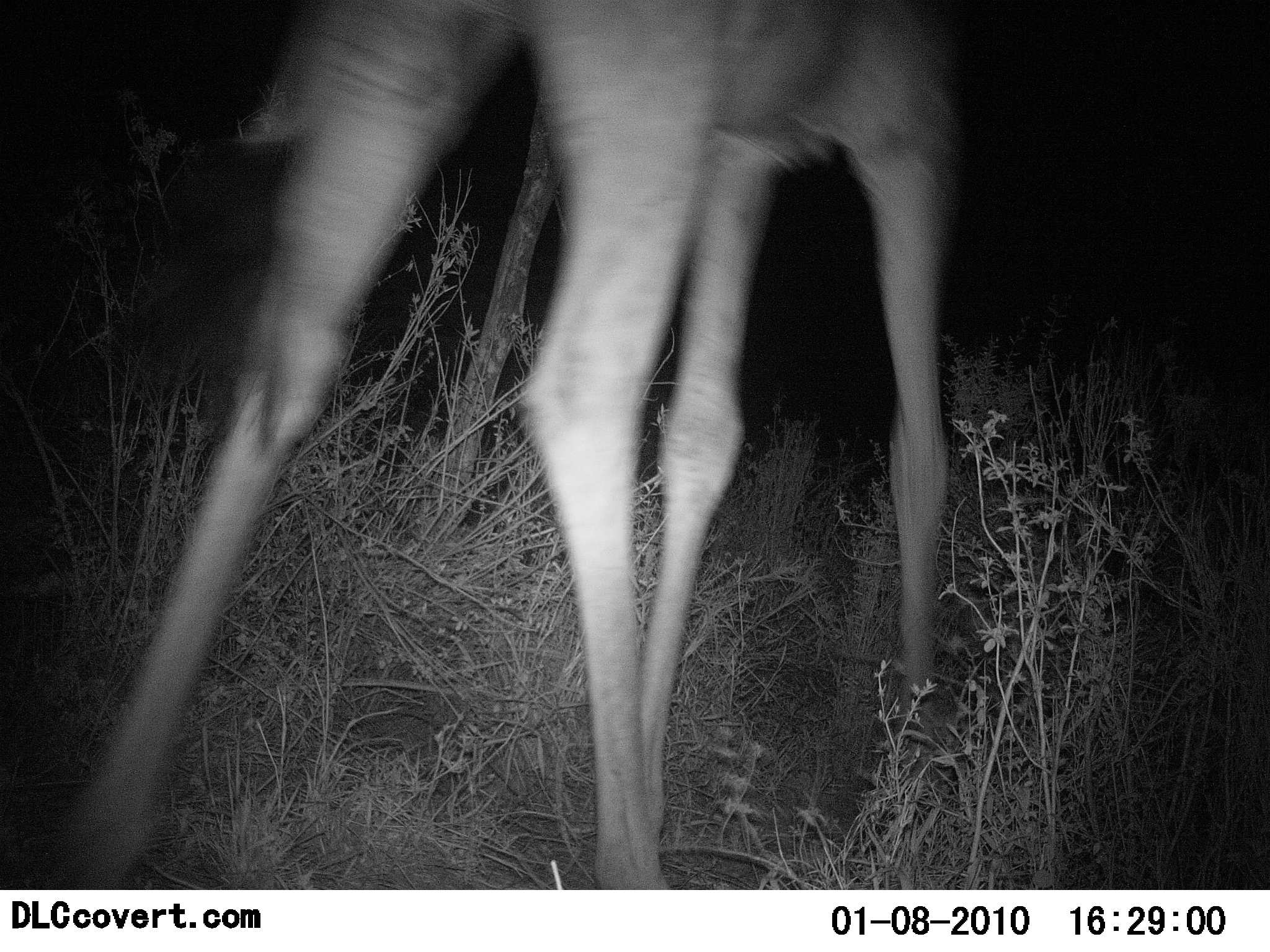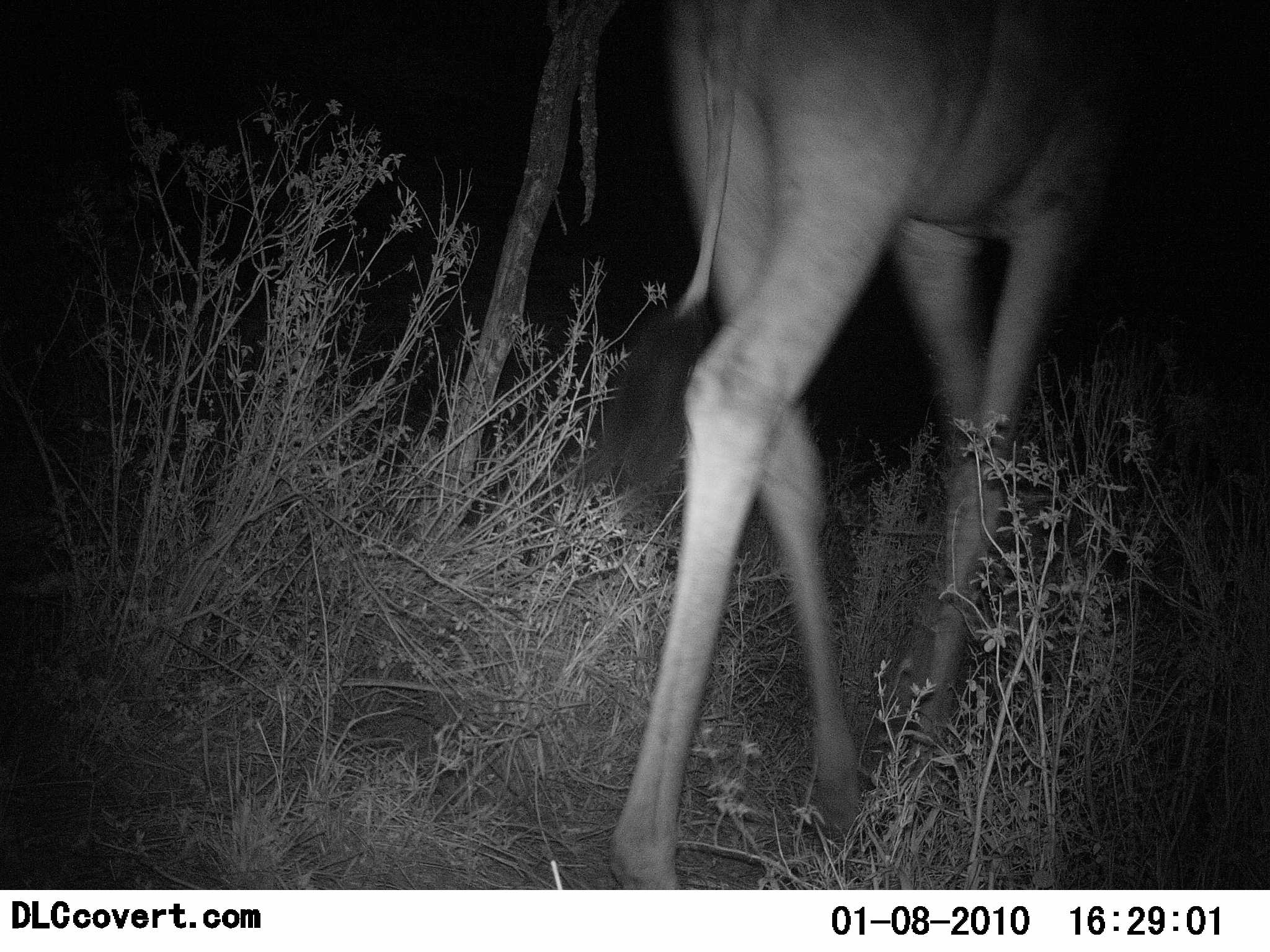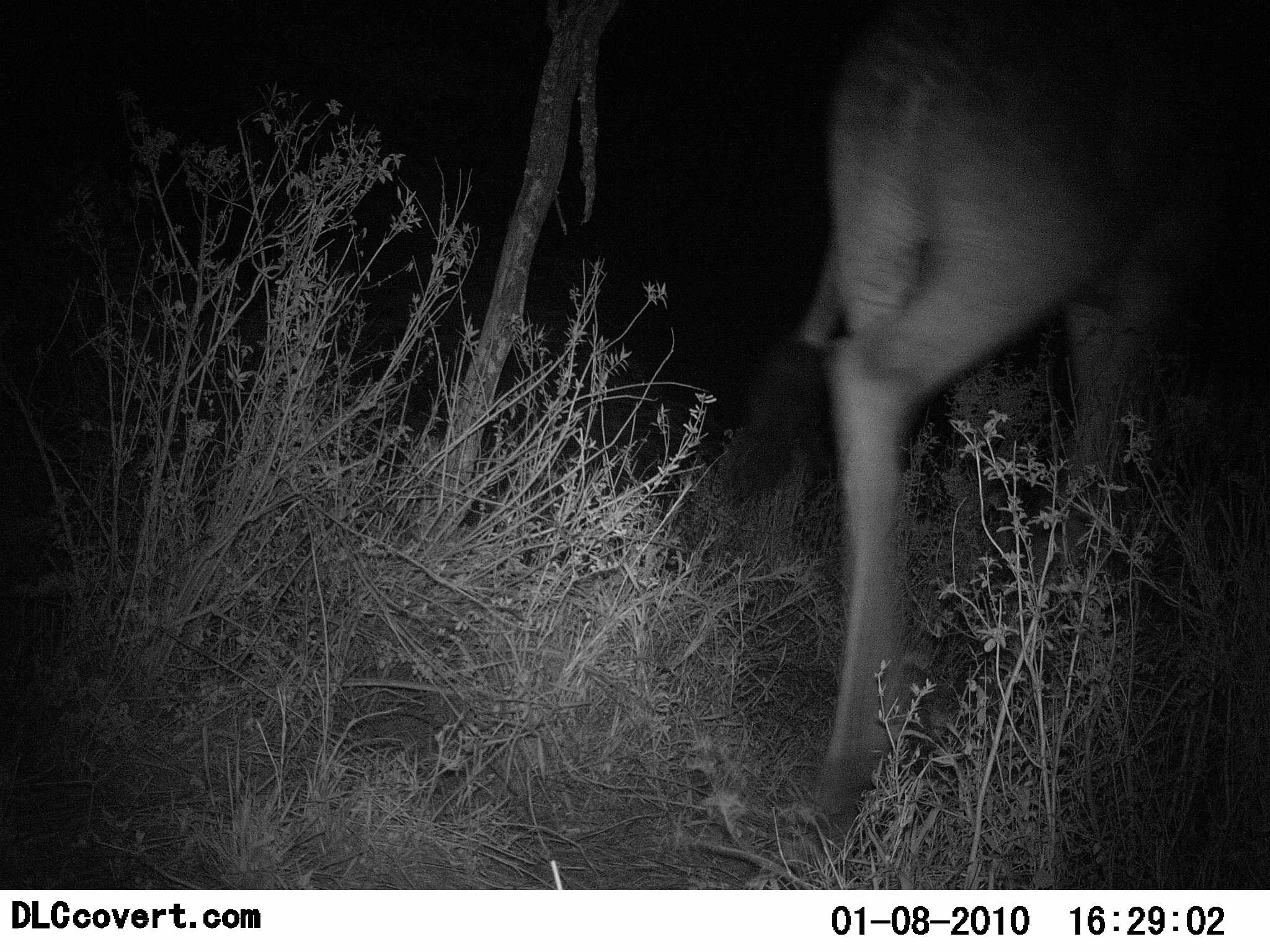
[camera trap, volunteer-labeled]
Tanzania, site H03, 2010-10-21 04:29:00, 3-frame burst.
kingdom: Animalia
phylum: Chordata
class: Mammalia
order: Artiodactyla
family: Giraffidae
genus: Giraffa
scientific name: Giraffa camelopardalis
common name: giraffe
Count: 1.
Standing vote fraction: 7%.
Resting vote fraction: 0%.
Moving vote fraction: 100%.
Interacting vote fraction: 0%.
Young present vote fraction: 0%.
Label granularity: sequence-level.